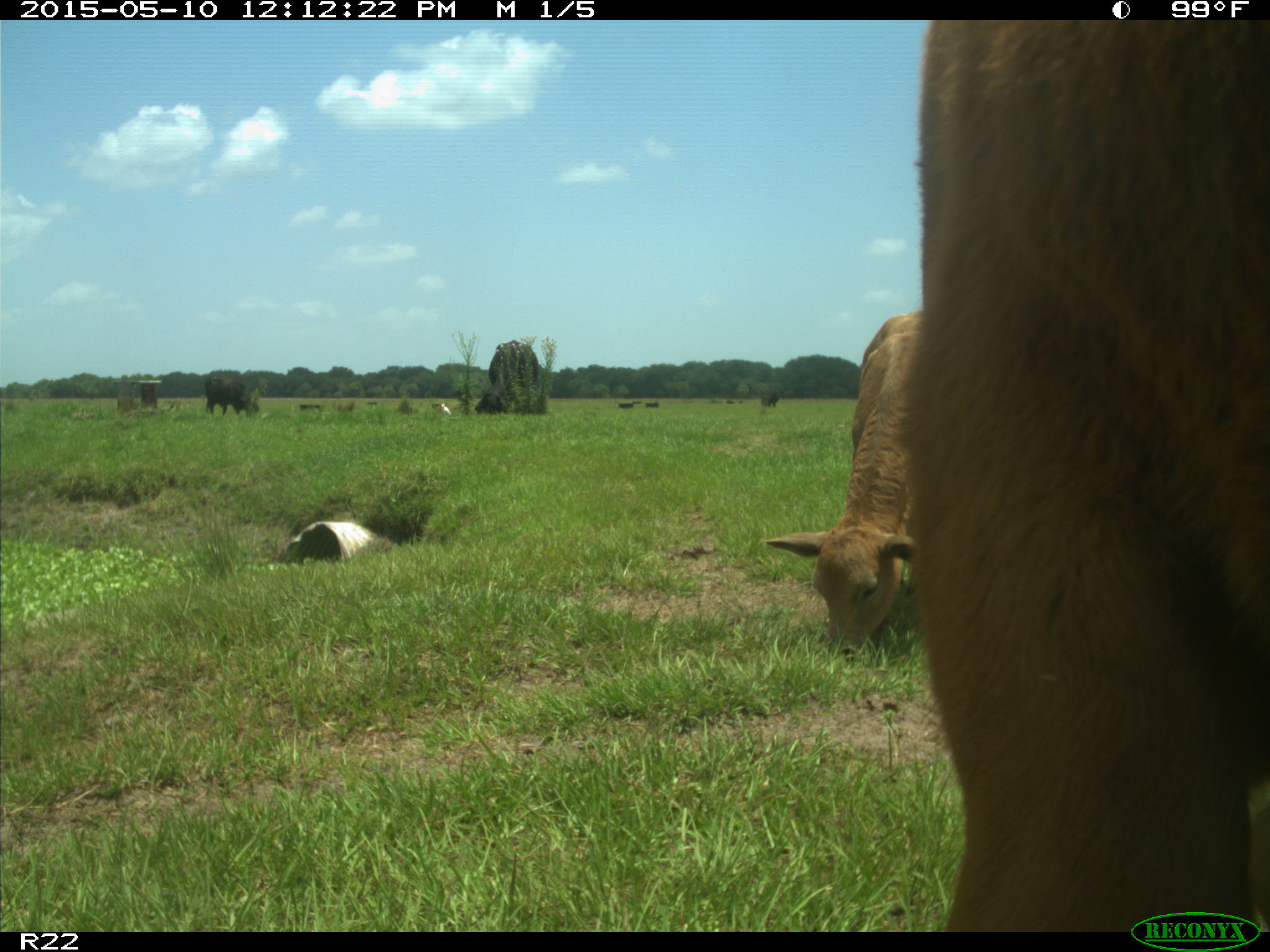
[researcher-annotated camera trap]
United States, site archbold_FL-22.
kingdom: Animalia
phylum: Chordata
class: Mammalia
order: Artiodactyla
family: Bovidae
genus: Bos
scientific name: Bos taurus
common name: domestic cow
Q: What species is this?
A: Bos taurus (domestic cow).